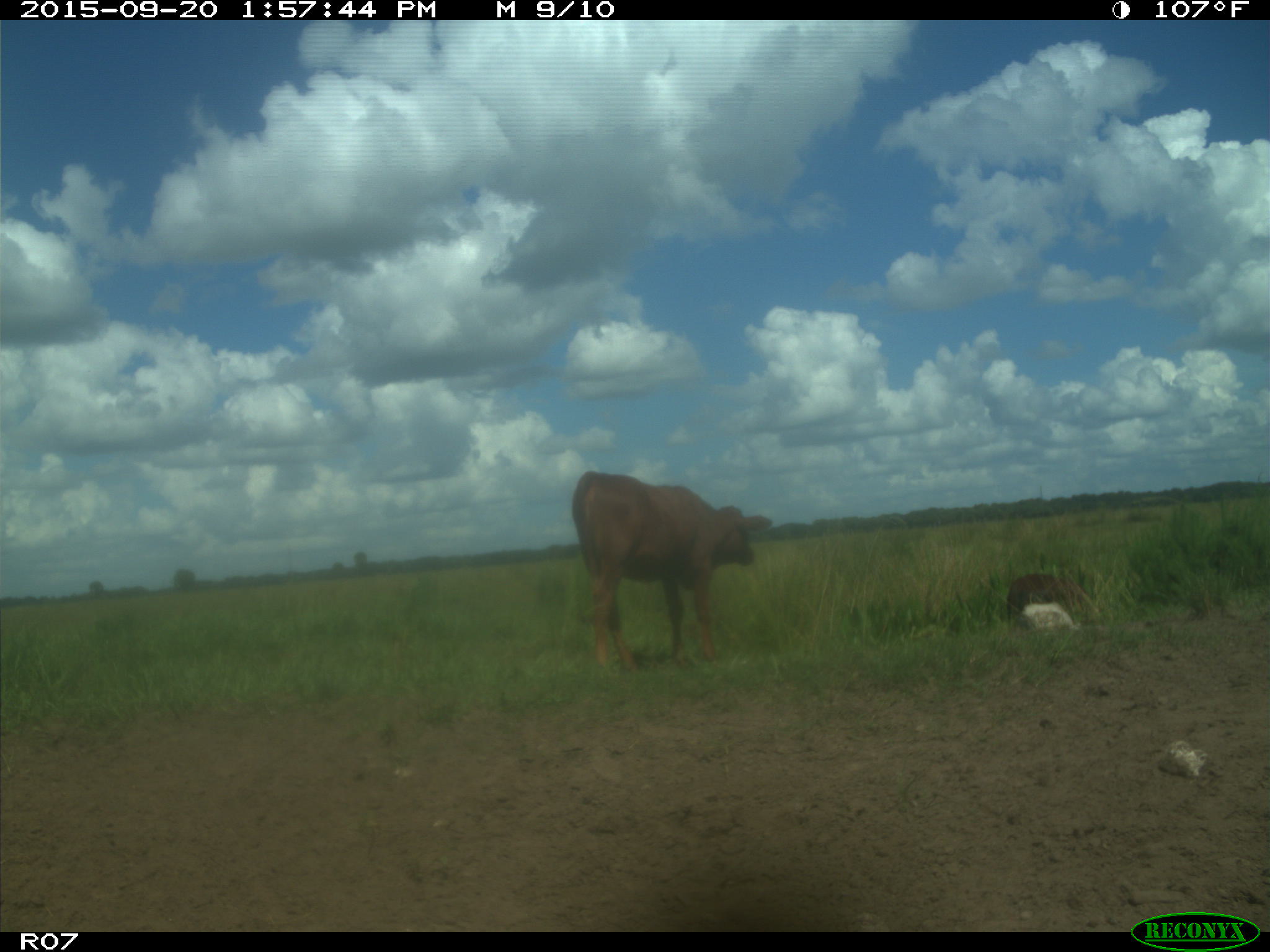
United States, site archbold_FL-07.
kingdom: Animalia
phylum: Chordata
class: Mammalia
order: Artiodactyla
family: Bovidae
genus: Bos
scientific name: Bos taurus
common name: domestic cow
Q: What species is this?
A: Bos taurus (domestic cow).